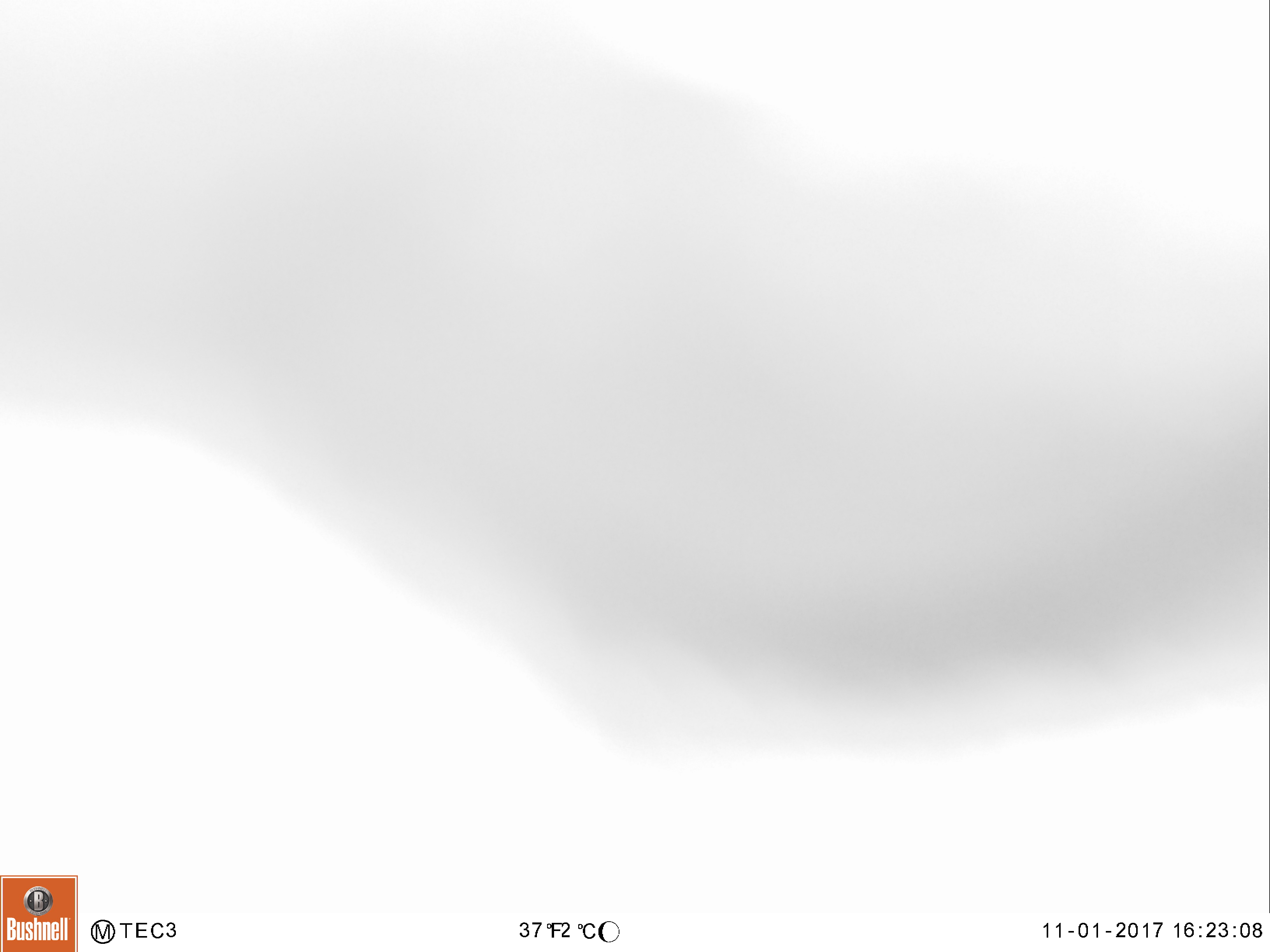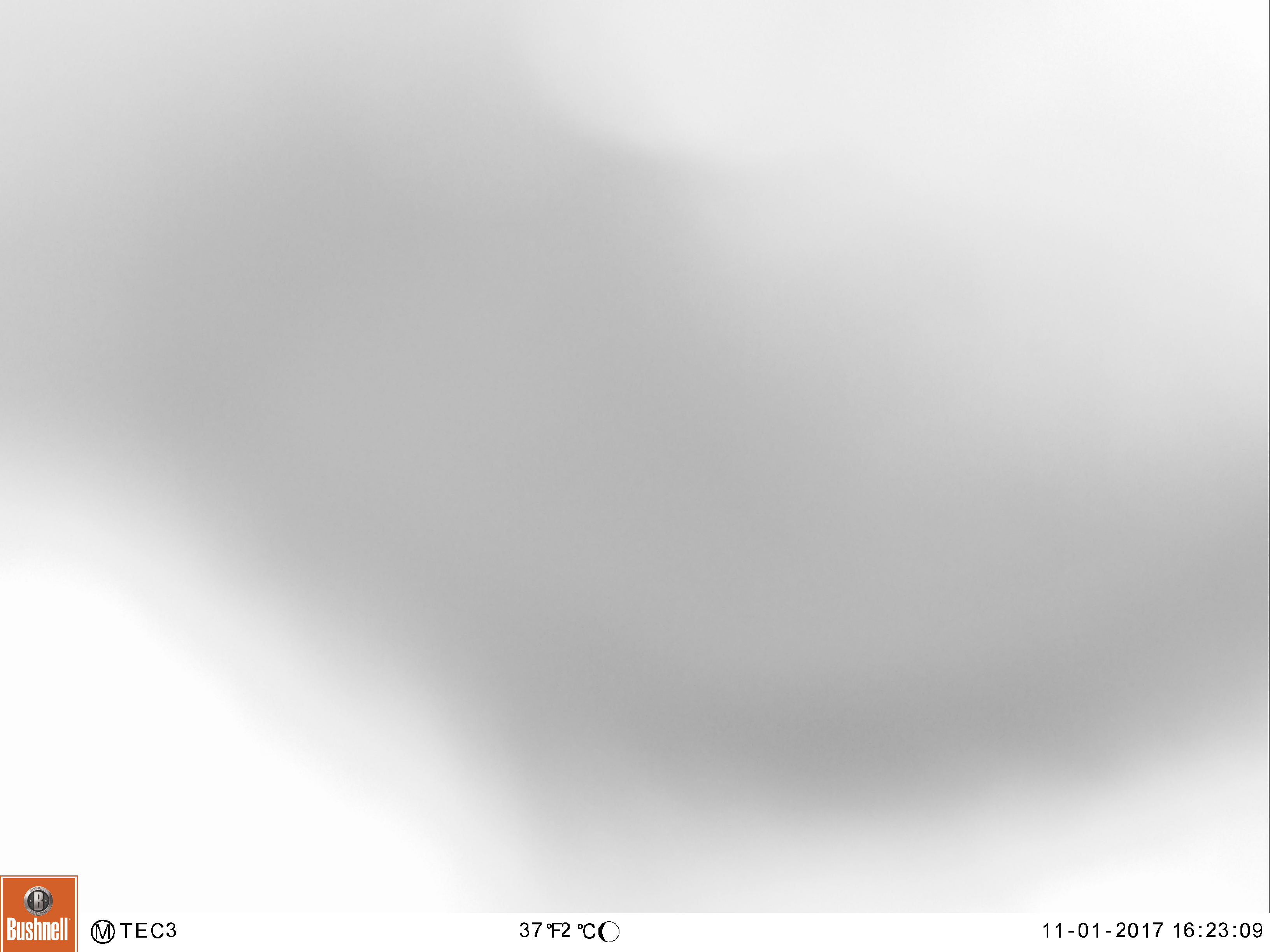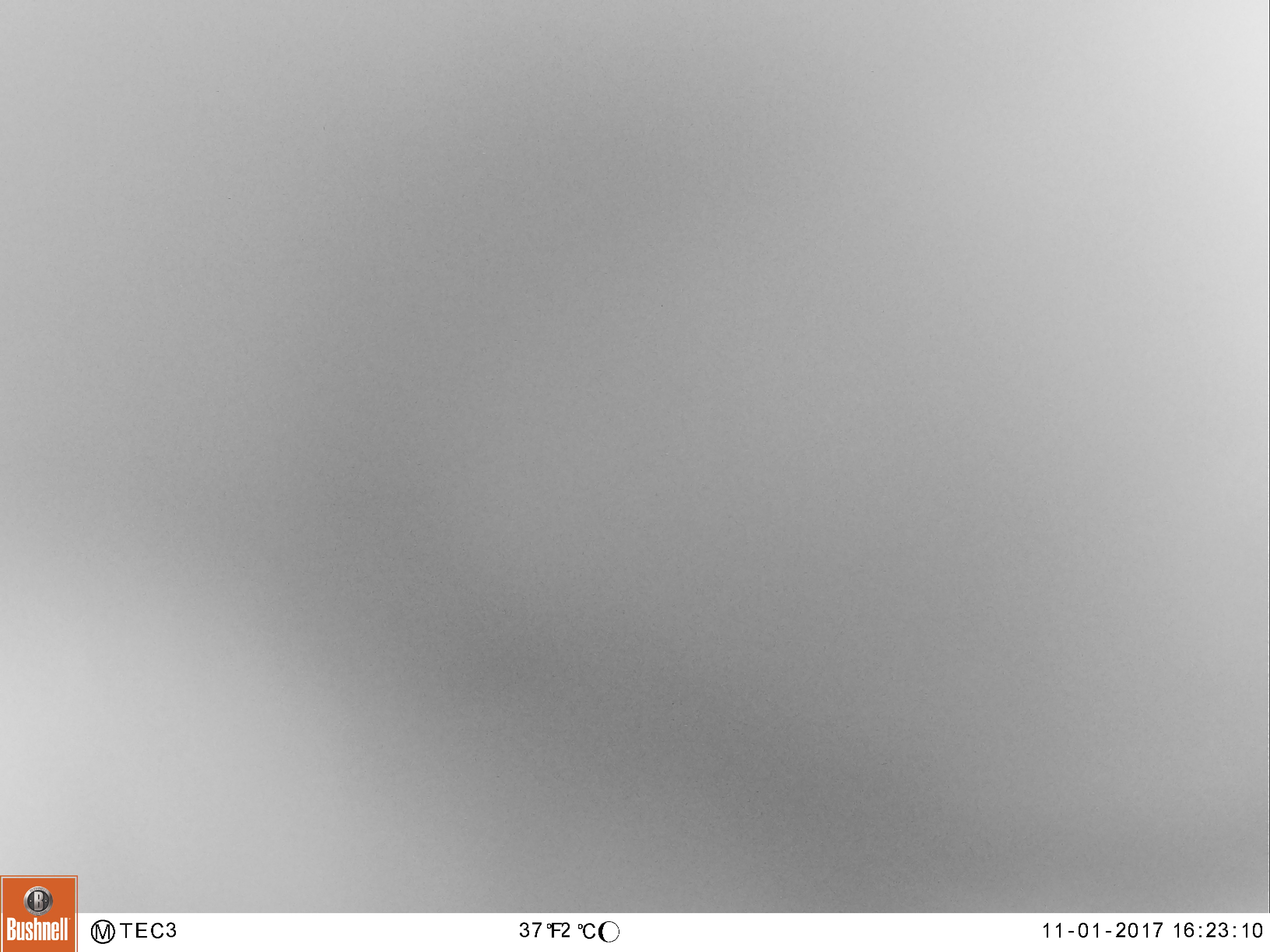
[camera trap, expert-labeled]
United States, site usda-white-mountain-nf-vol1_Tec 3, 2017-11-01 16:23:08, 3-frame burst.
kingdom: Animalia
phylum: Chordata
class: Mammalia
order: Carnivora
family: Ursidae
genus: Ursus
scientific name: Ursus americanus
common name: black bear